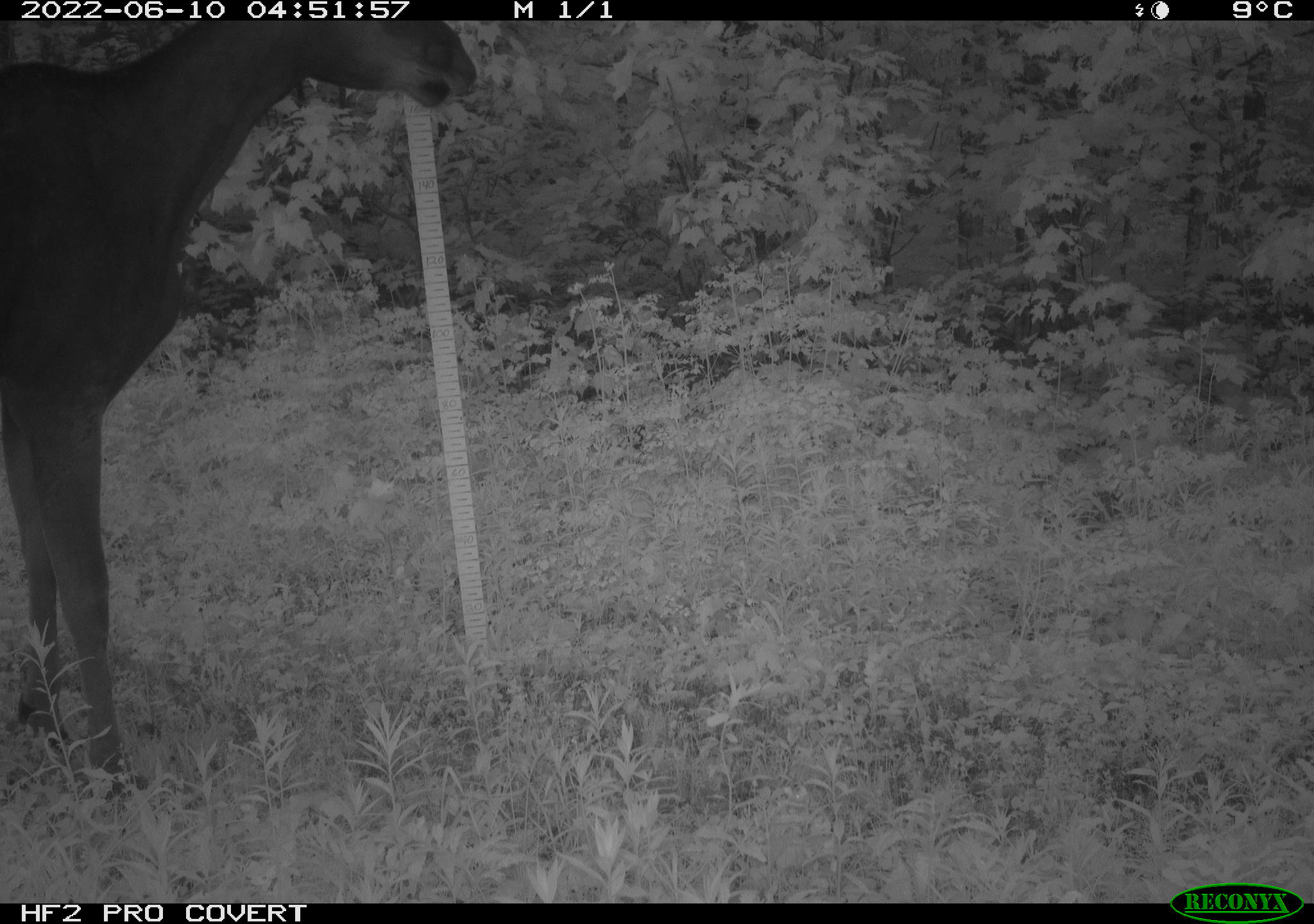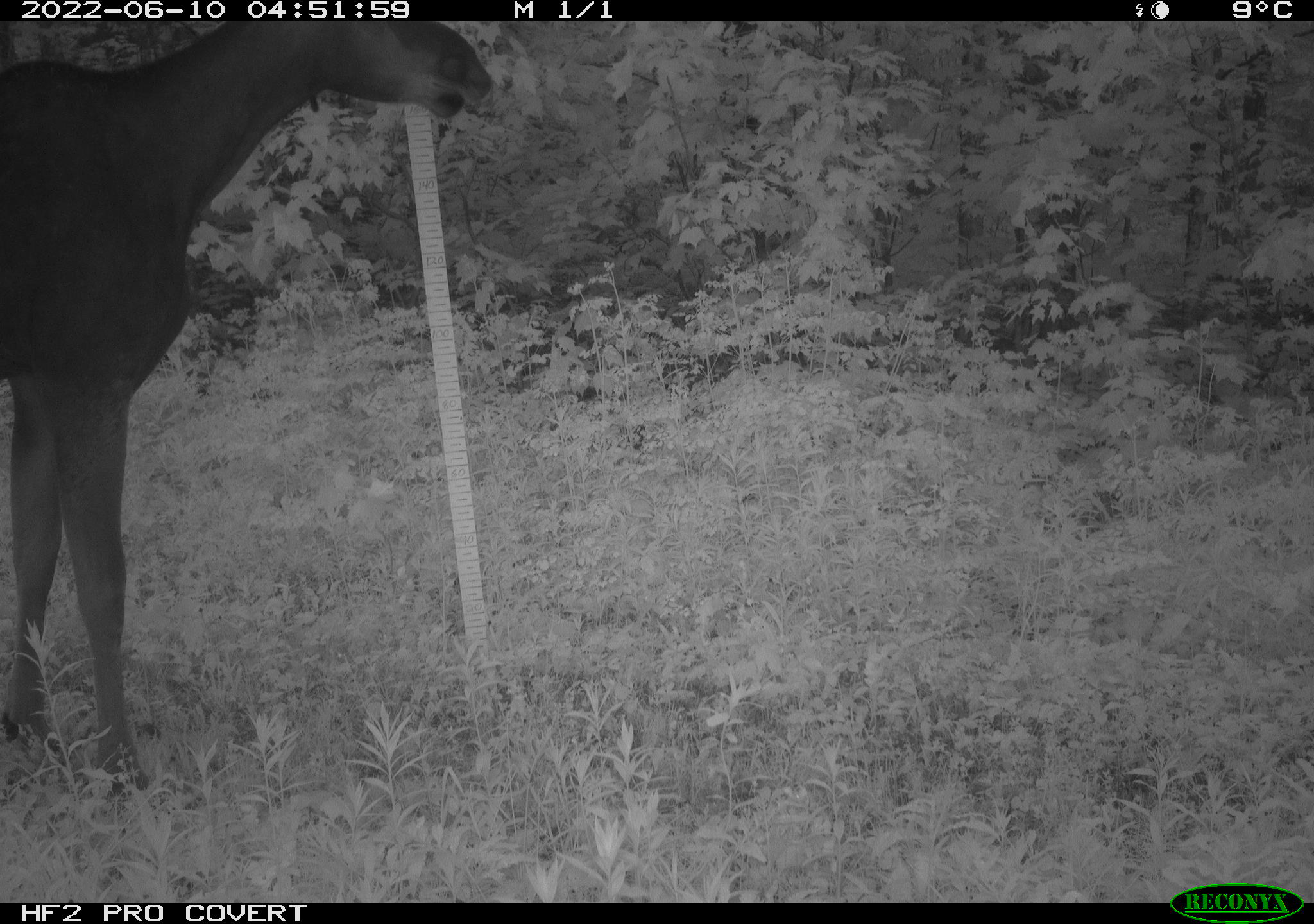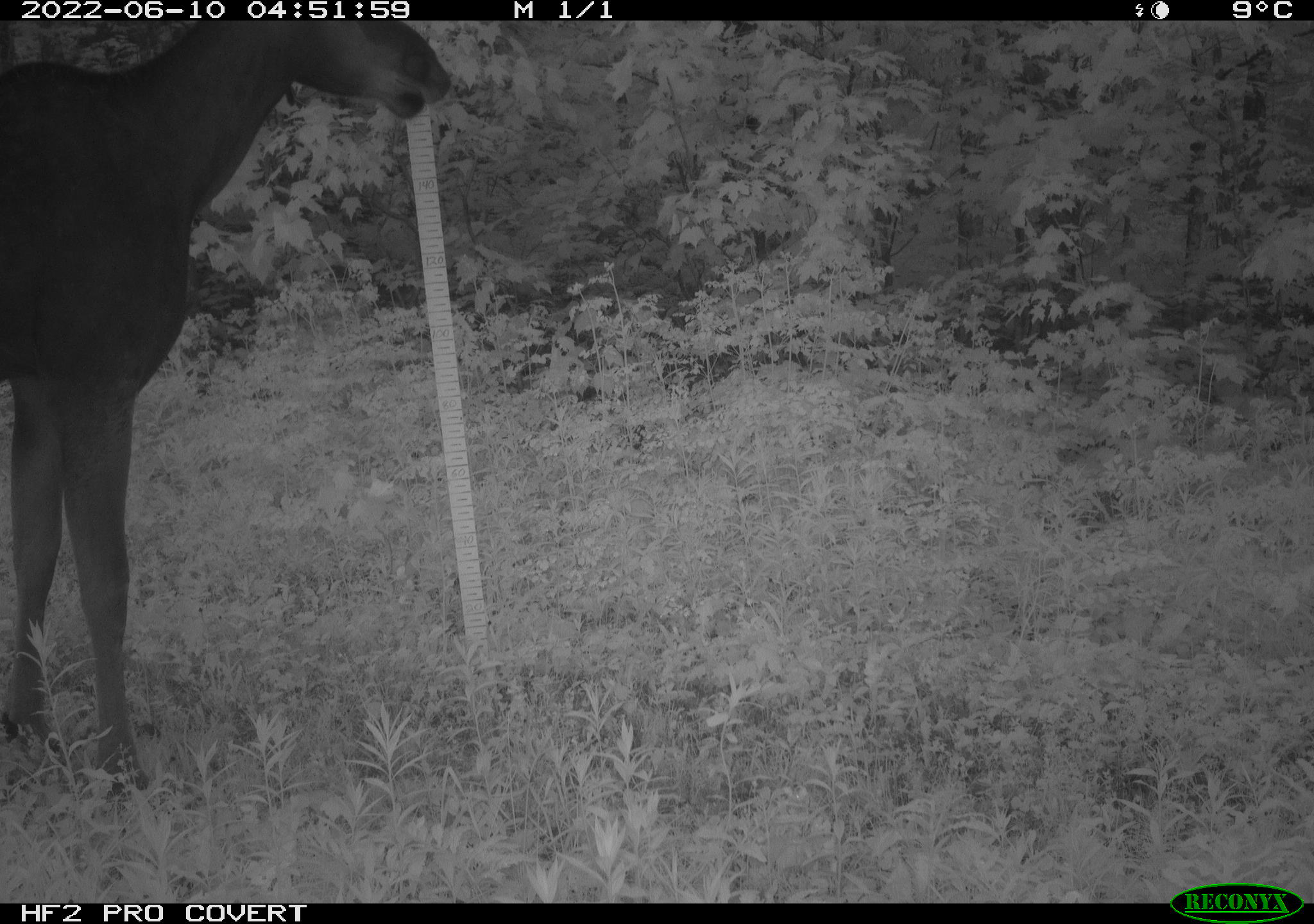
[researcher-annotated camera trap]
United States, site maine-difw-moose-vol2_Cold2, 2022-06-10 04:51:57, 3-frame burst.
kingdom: Animalia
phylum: Chordata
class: Mammalia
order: Artiodactyla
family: Cervidae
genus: Alces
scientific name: Alces alces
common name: moose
Moose (Alces alces).